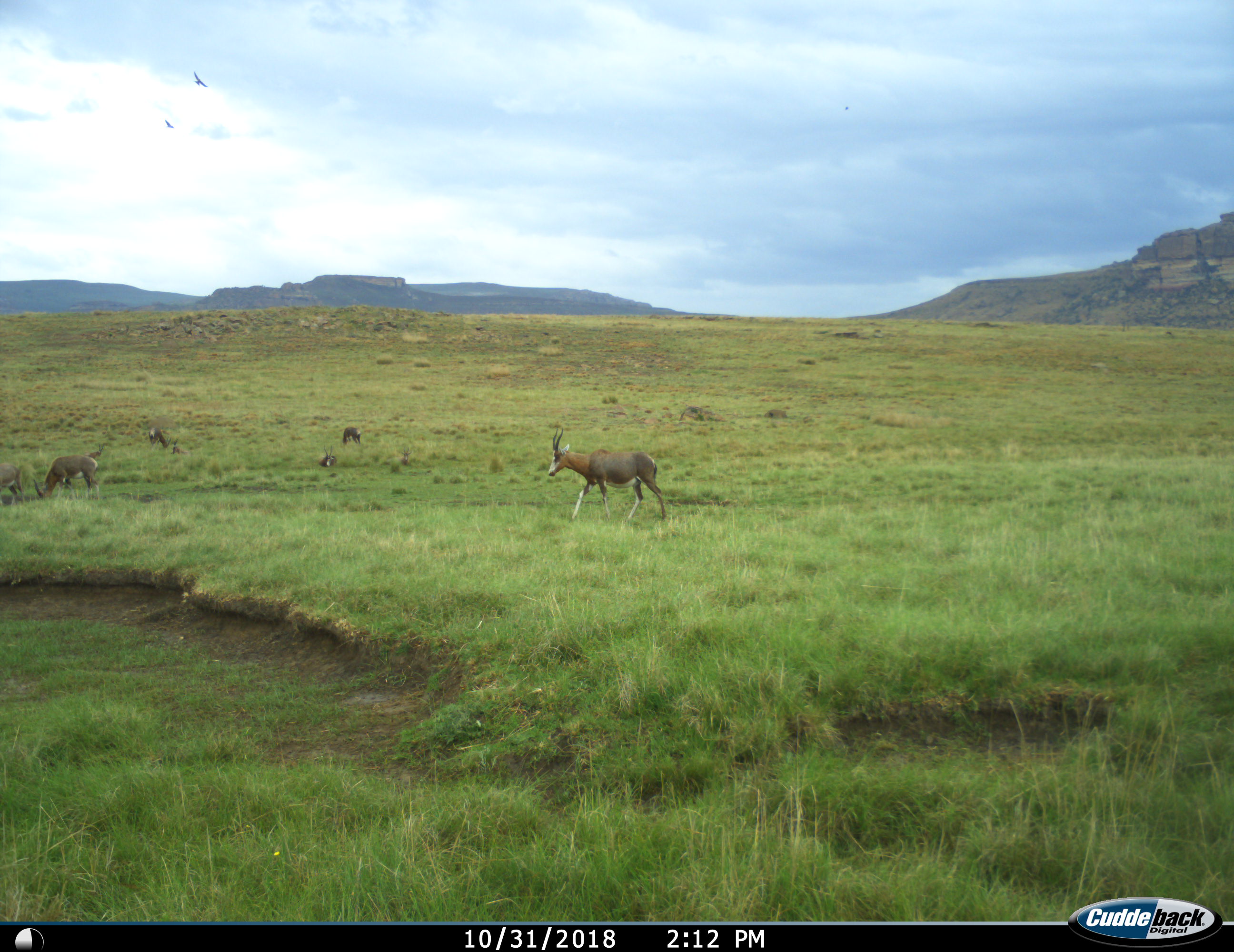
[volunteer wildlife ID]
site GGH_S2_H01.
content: unidentified animal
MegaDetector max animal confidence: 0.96